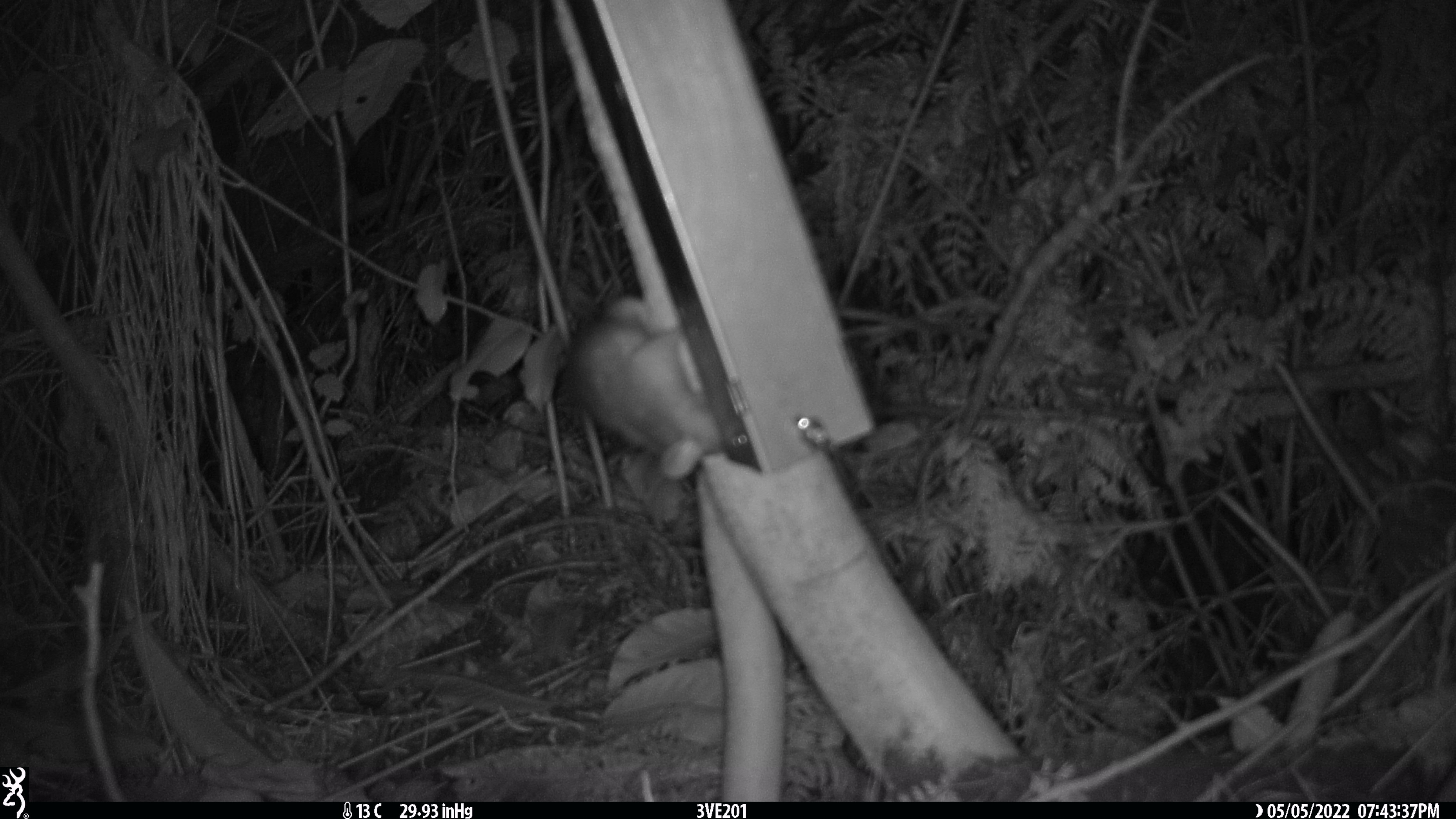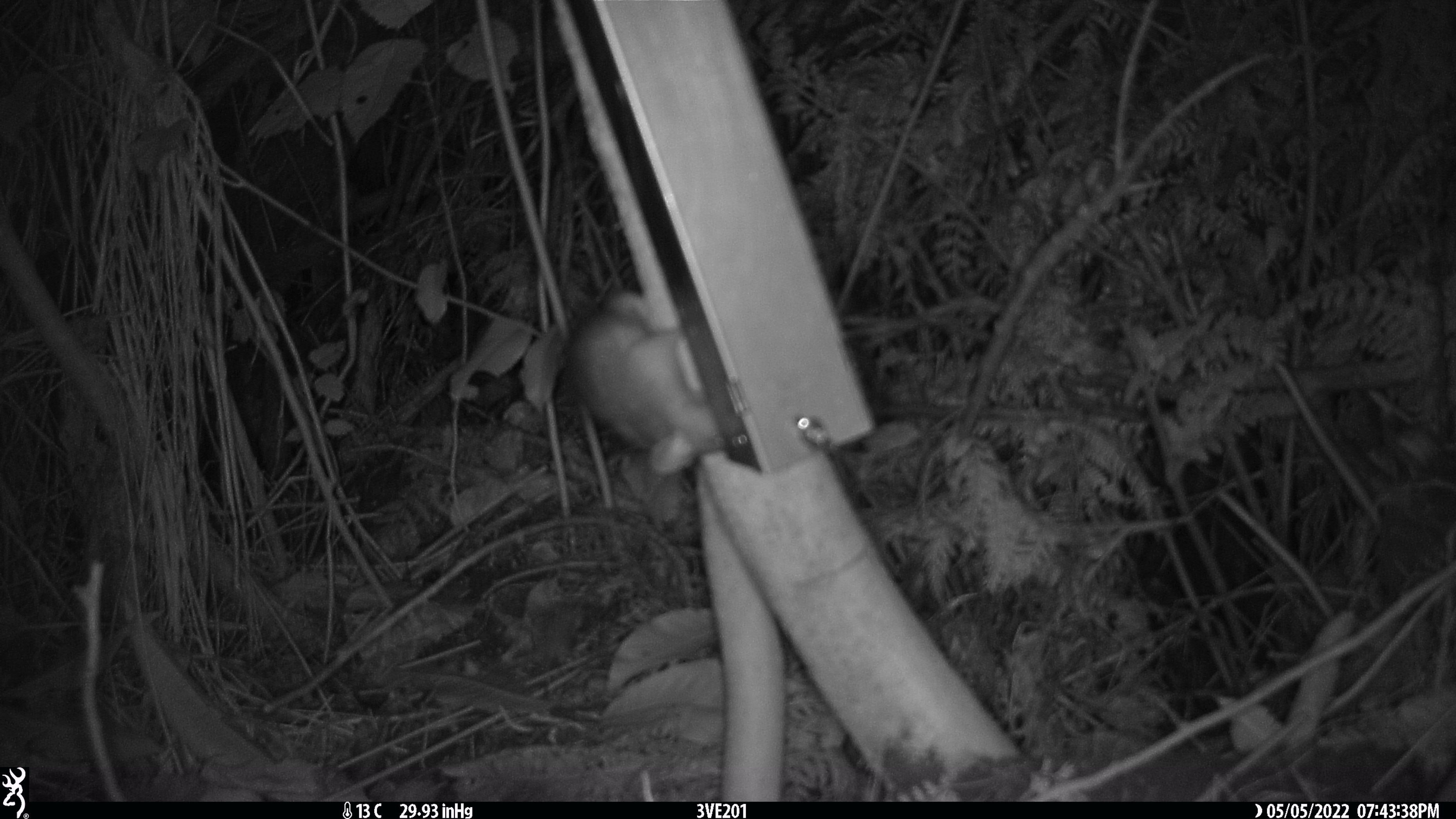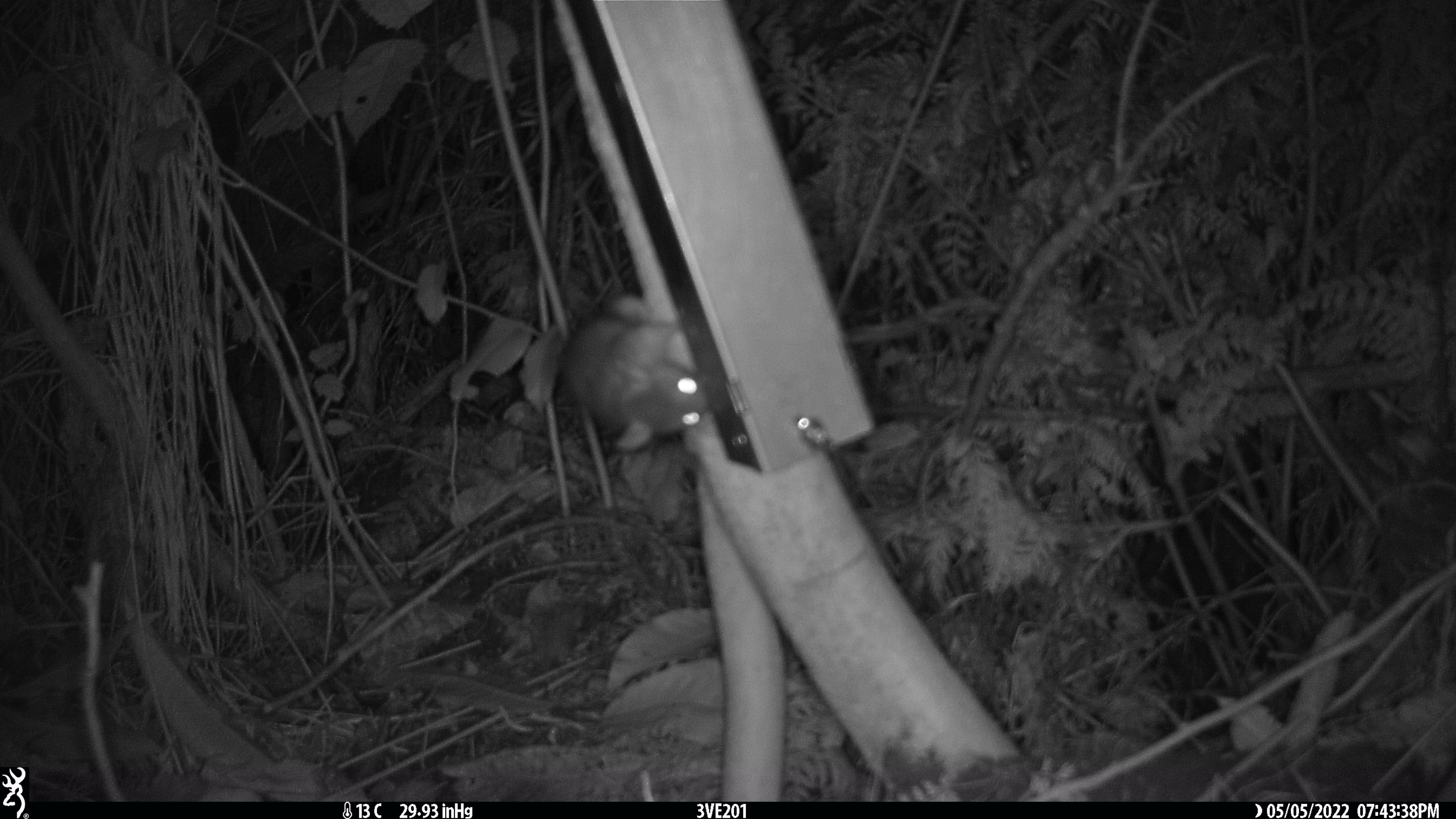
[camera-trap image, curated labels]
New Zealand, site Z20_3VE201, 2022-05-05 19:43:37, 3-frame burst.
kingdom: Animalia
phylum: Chordata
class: Mammalia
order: Rodentia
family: Muridae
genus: Rattus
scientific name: Rattus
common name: rat